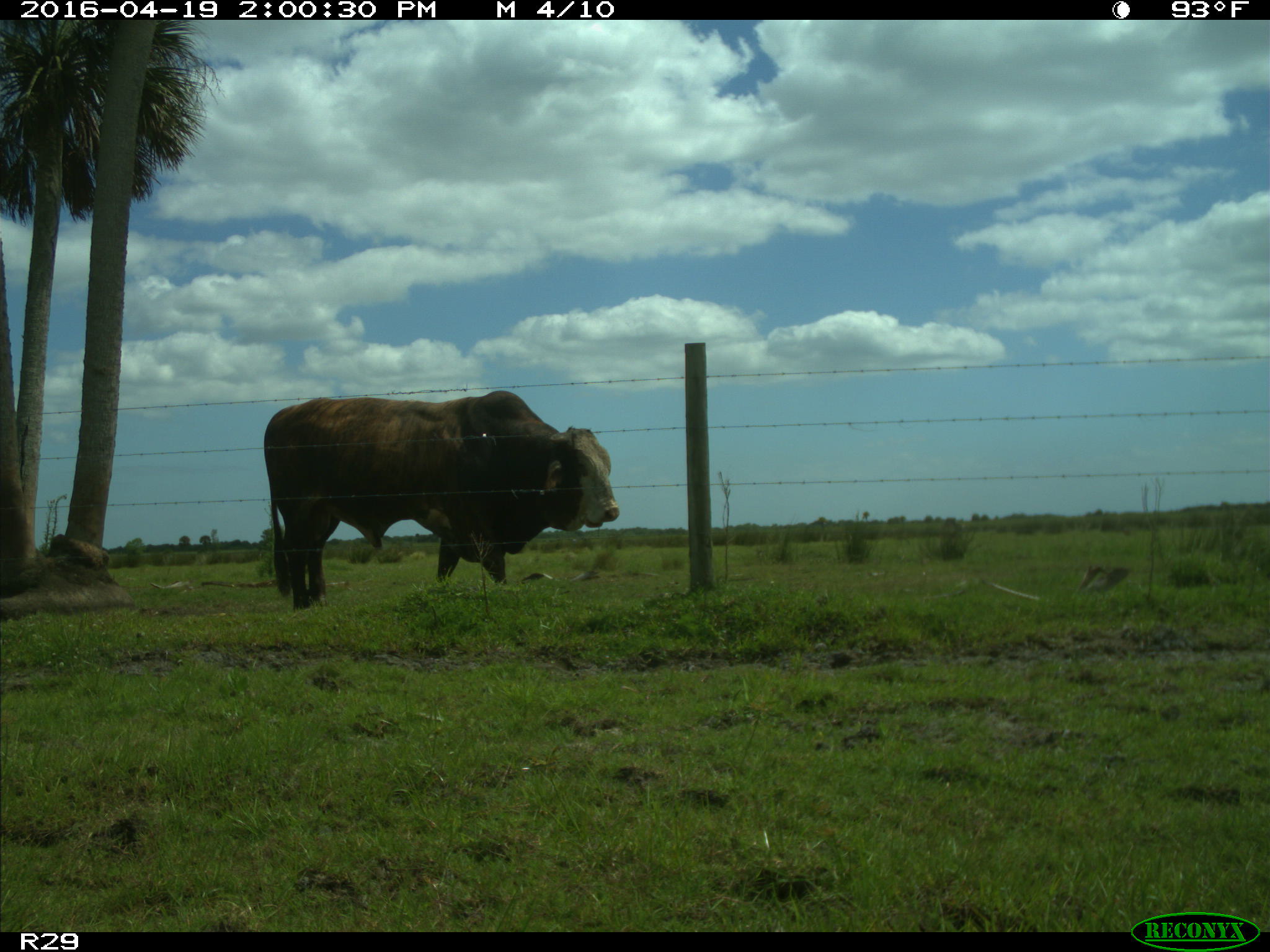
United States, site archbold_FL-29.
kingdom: Animalia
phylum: Chordata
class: Mammalia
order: Artiodactyla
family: Bovidae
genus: Bos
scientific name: Bos taurus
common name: domestic cow